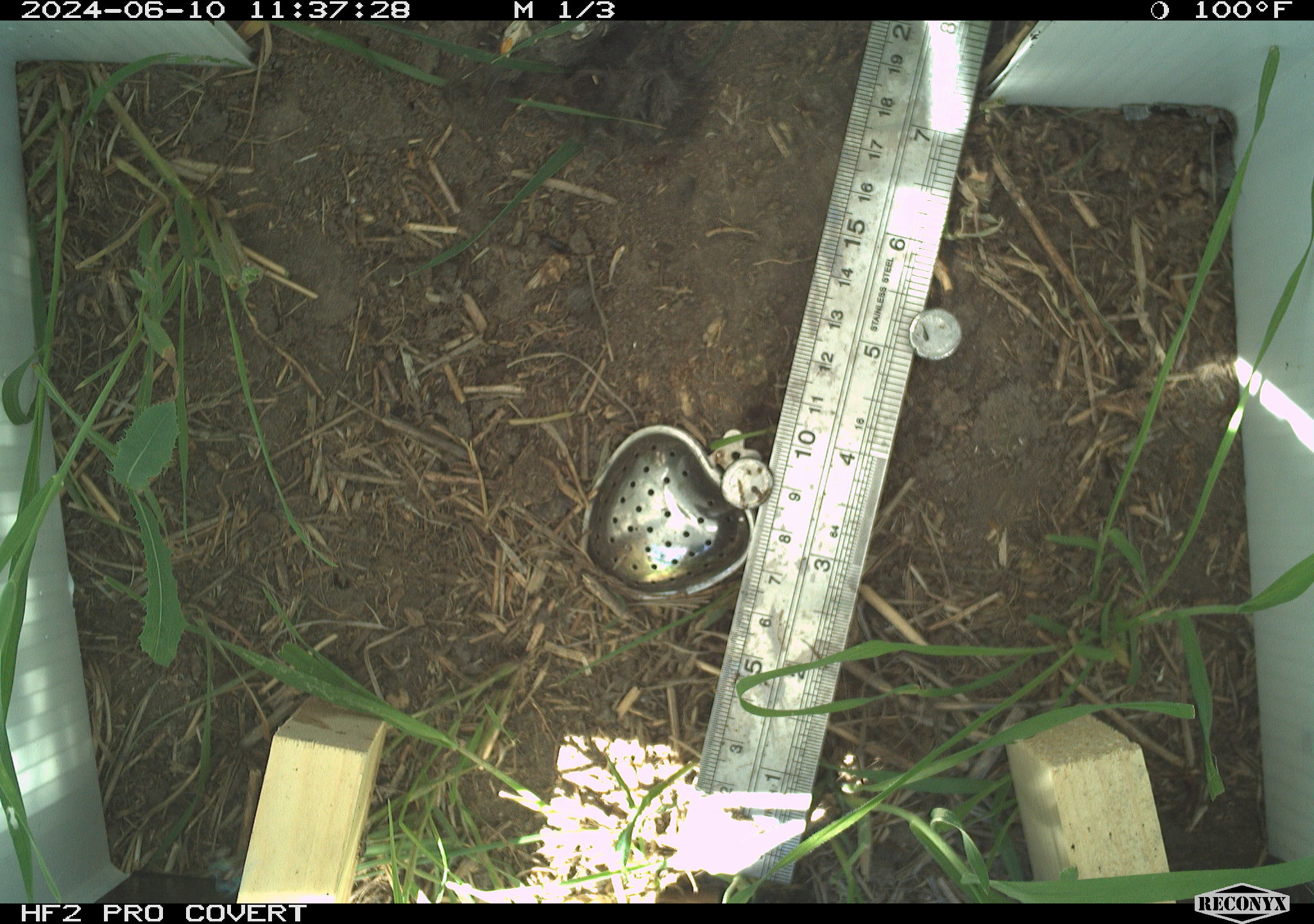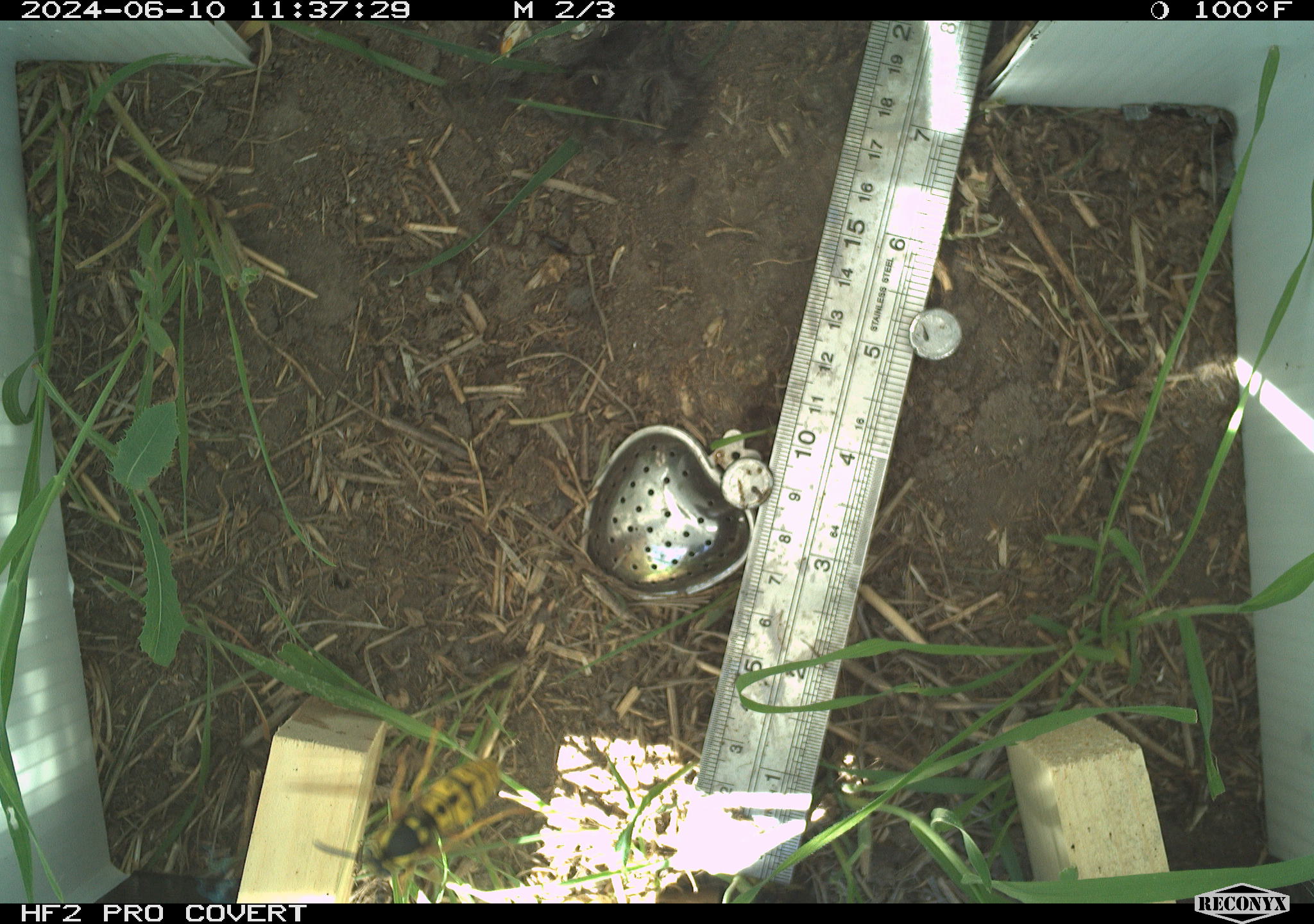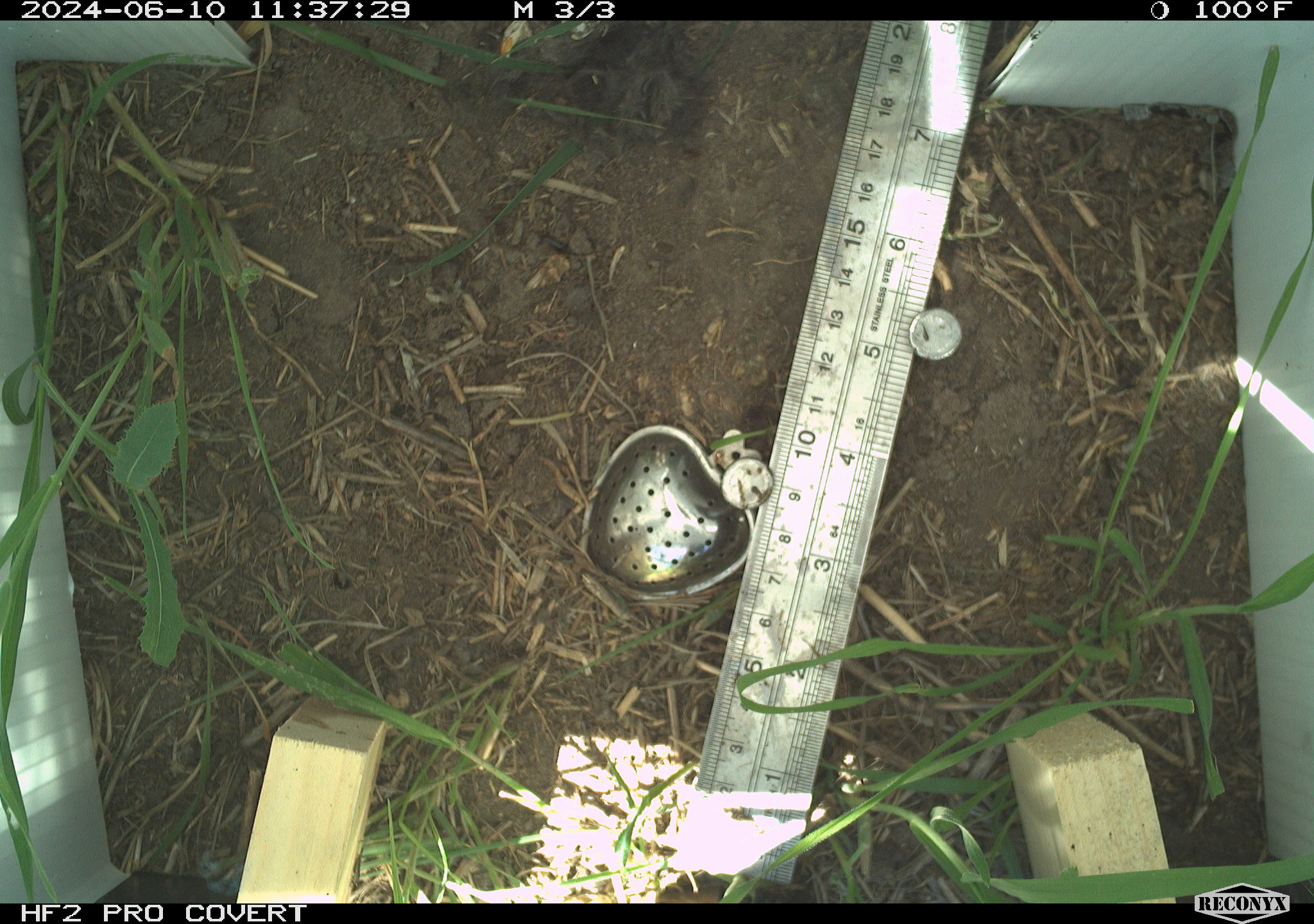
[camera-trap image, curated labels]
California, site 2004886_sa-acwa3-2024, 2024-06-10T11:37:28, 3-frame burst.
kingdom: Animalia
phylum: Arthropoda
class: Insecta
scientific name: Insecta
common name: insect